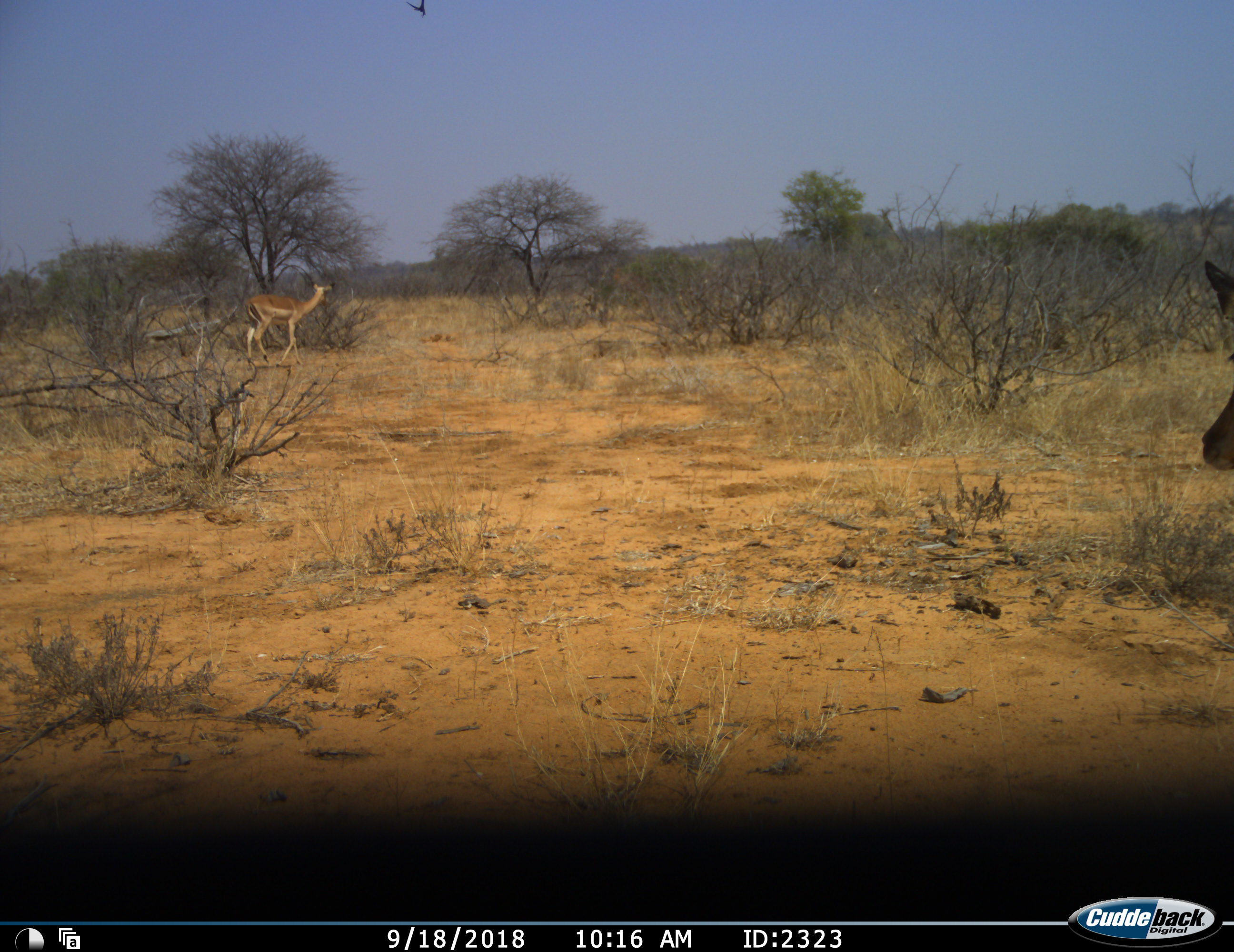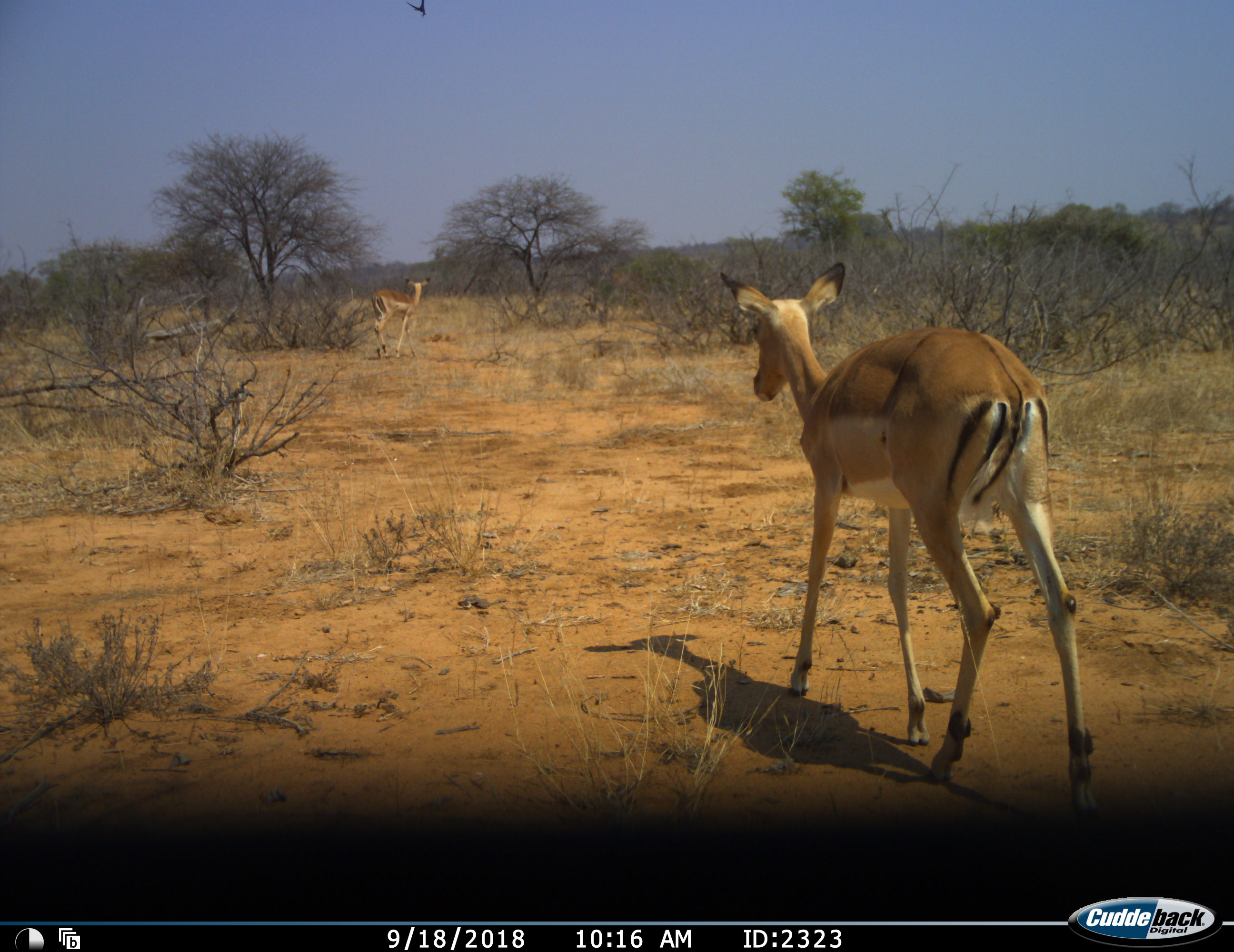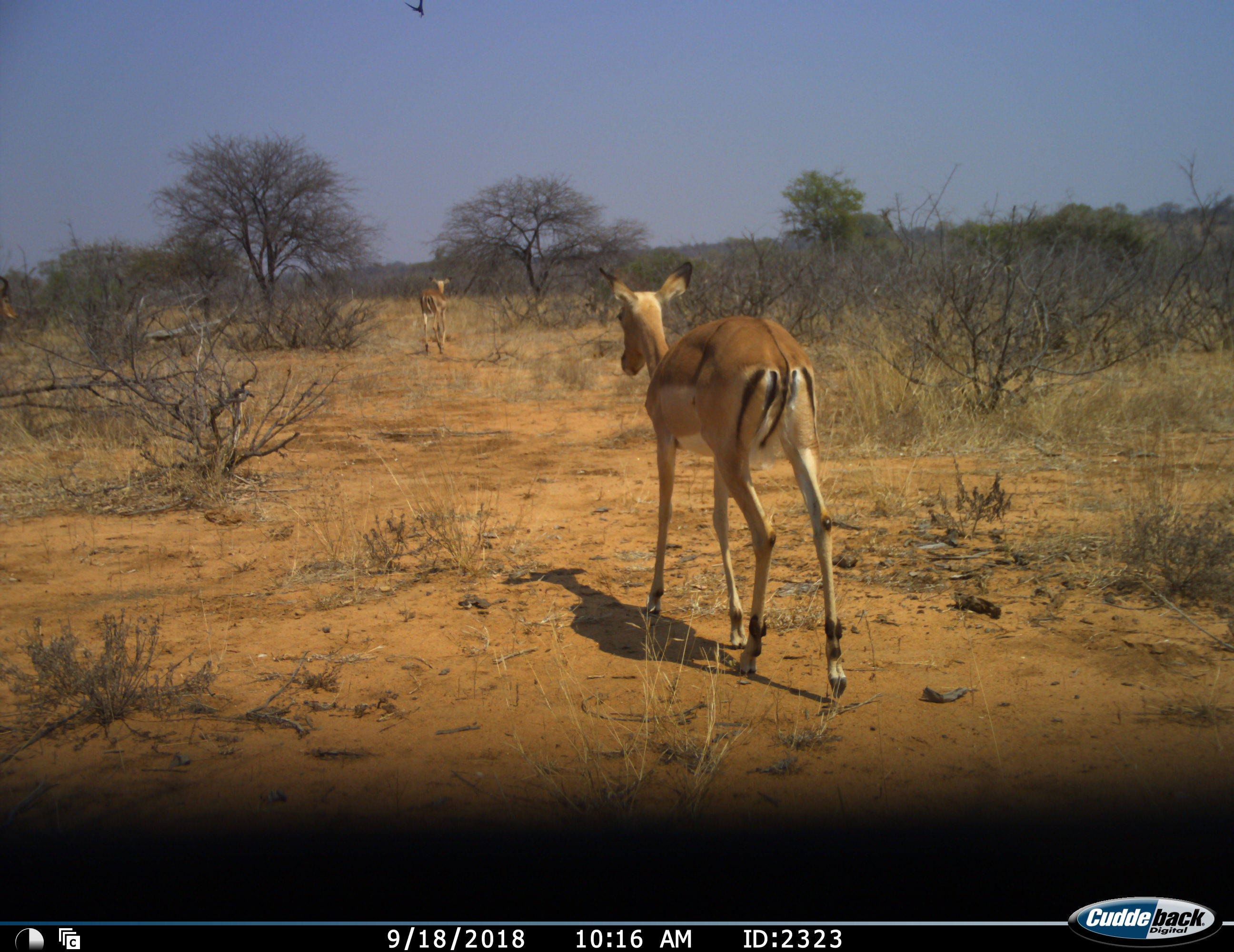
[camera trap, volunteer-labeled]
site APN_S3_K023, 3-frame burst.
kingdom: Animalia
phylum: Chordata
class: Mammalia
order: Artiodactyla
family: Bovidae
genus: Aepyceros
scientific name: Aepyceros melampus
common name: impala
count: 2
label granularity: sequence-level